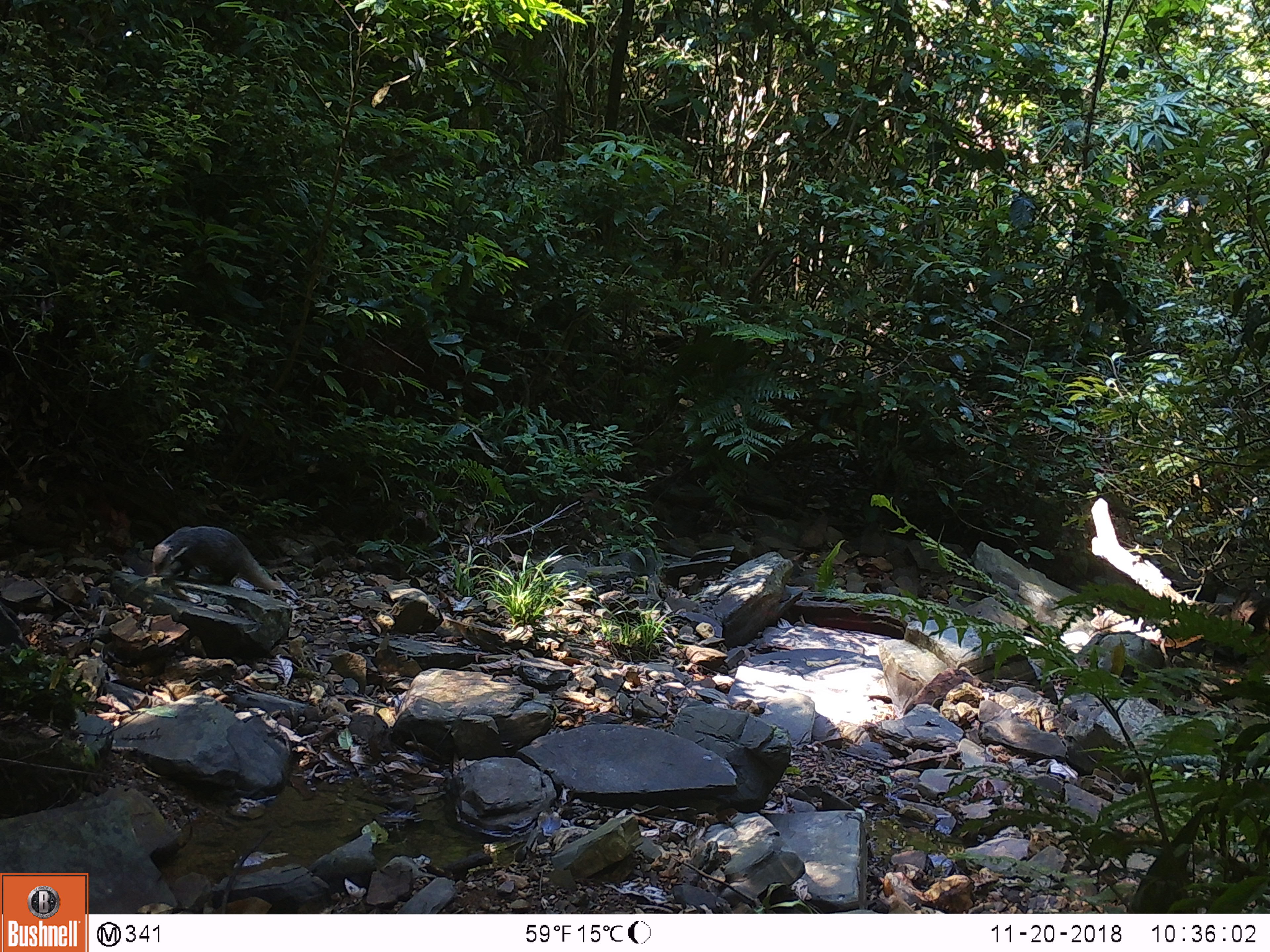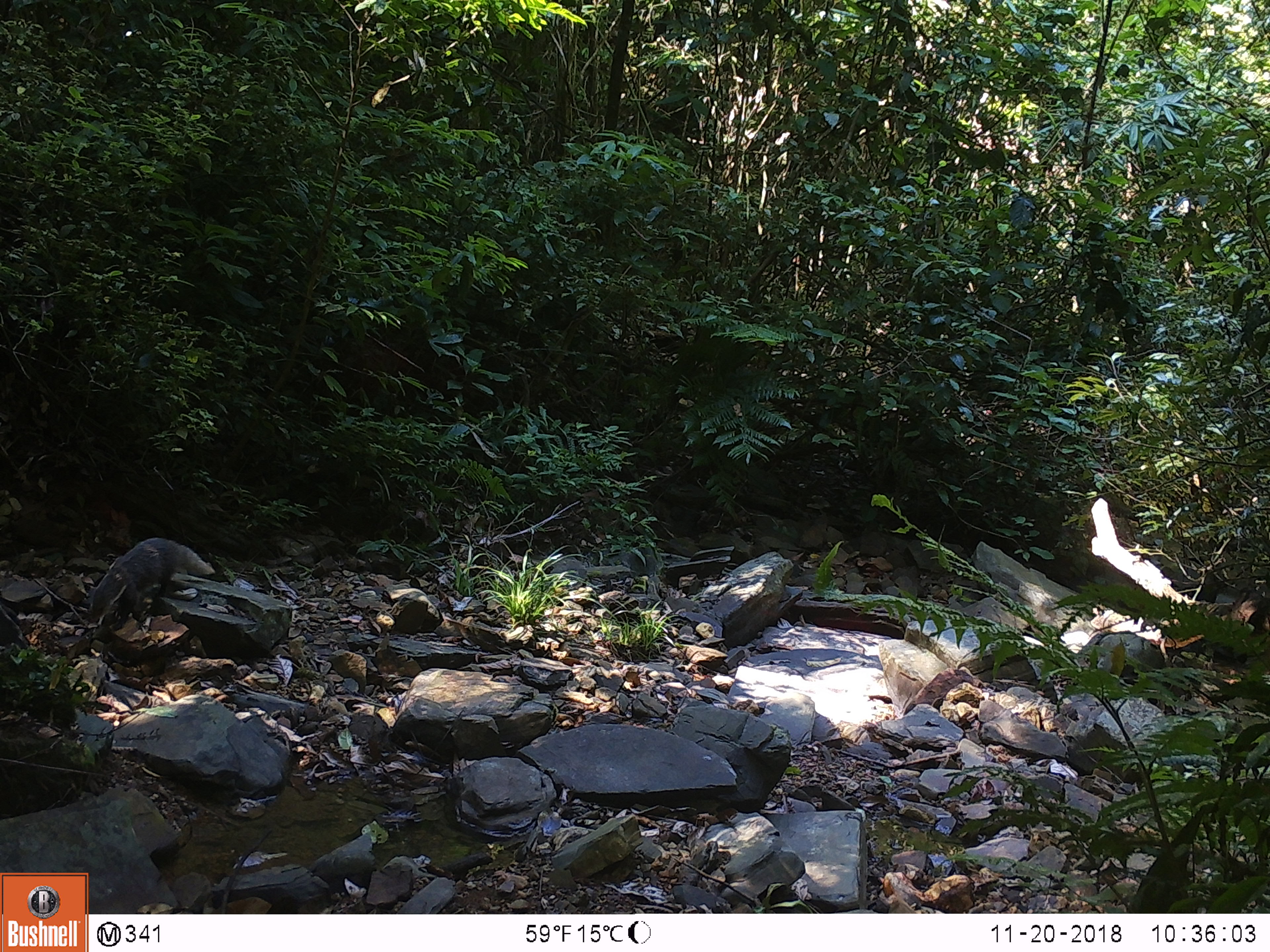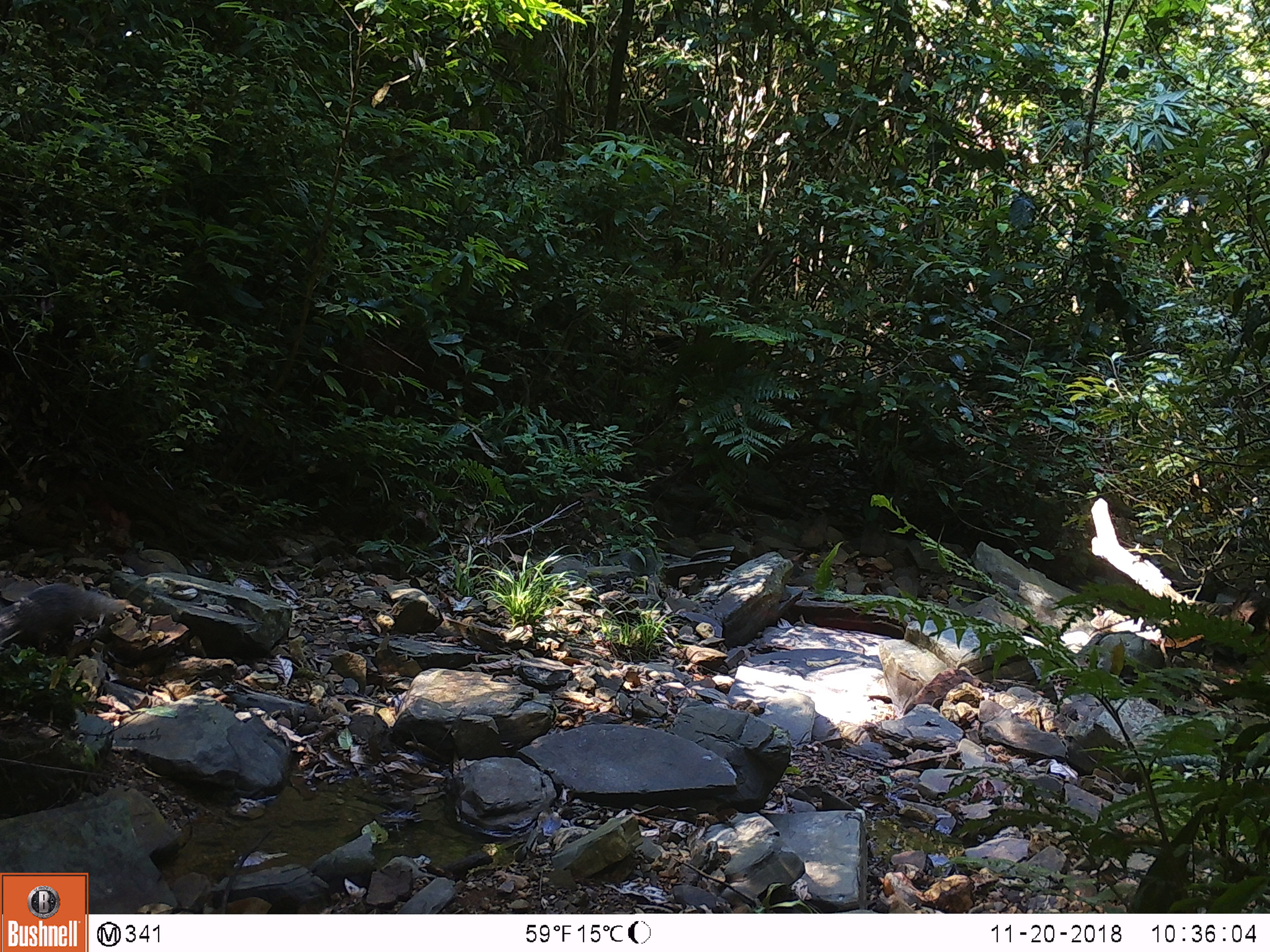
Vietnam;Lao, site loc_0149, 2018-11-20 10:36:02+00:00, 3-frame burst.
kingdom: Animalia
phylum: Chordata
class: Mammalia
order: Carnivora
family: Herpestidae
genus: Urva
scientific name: Urva urva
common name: crab-eating mongoose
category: crab eating mongoose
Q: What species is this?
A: Crab eating mongoose (crab-eating mongoose) (Urva urva).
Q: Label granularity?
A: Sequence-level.